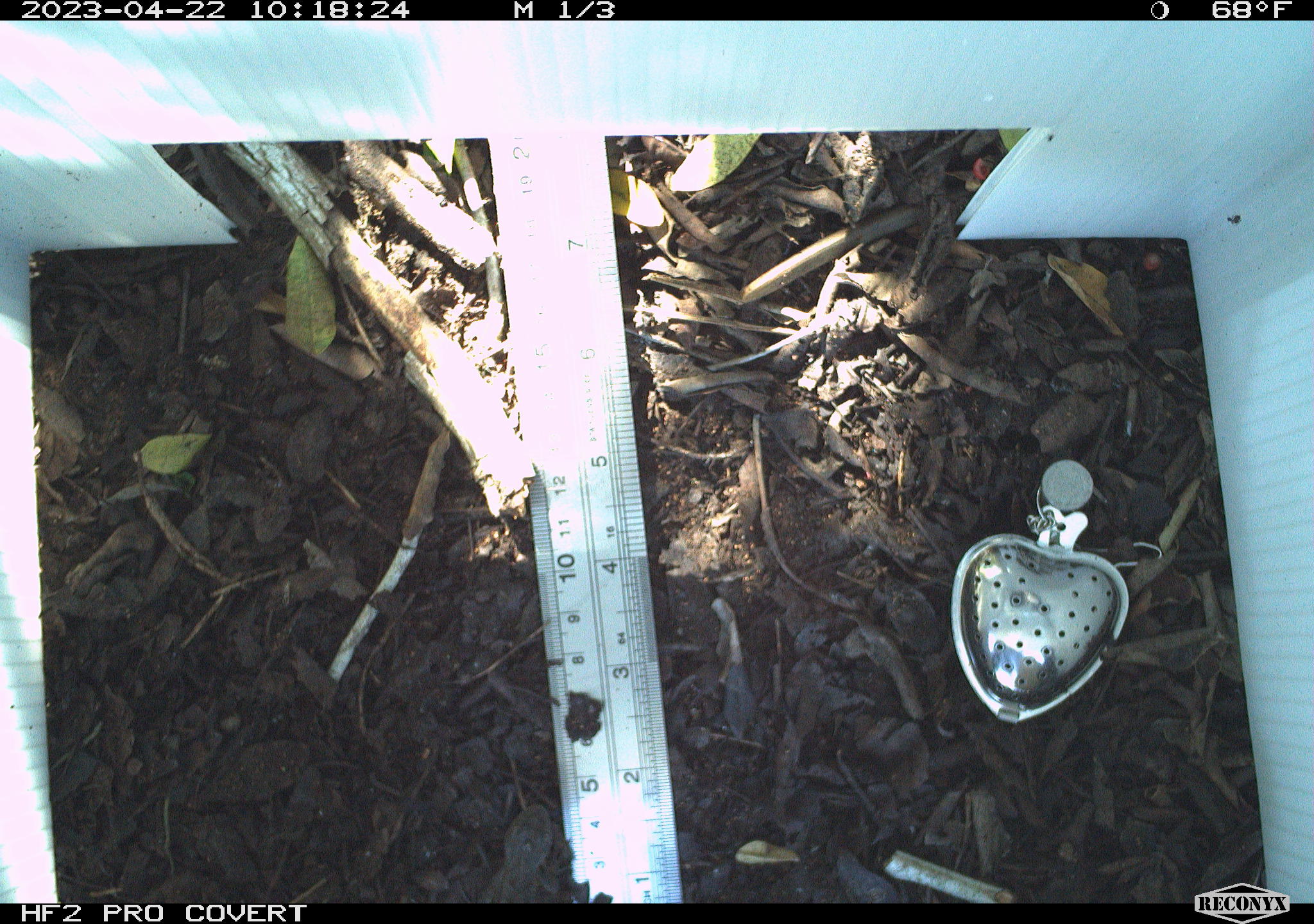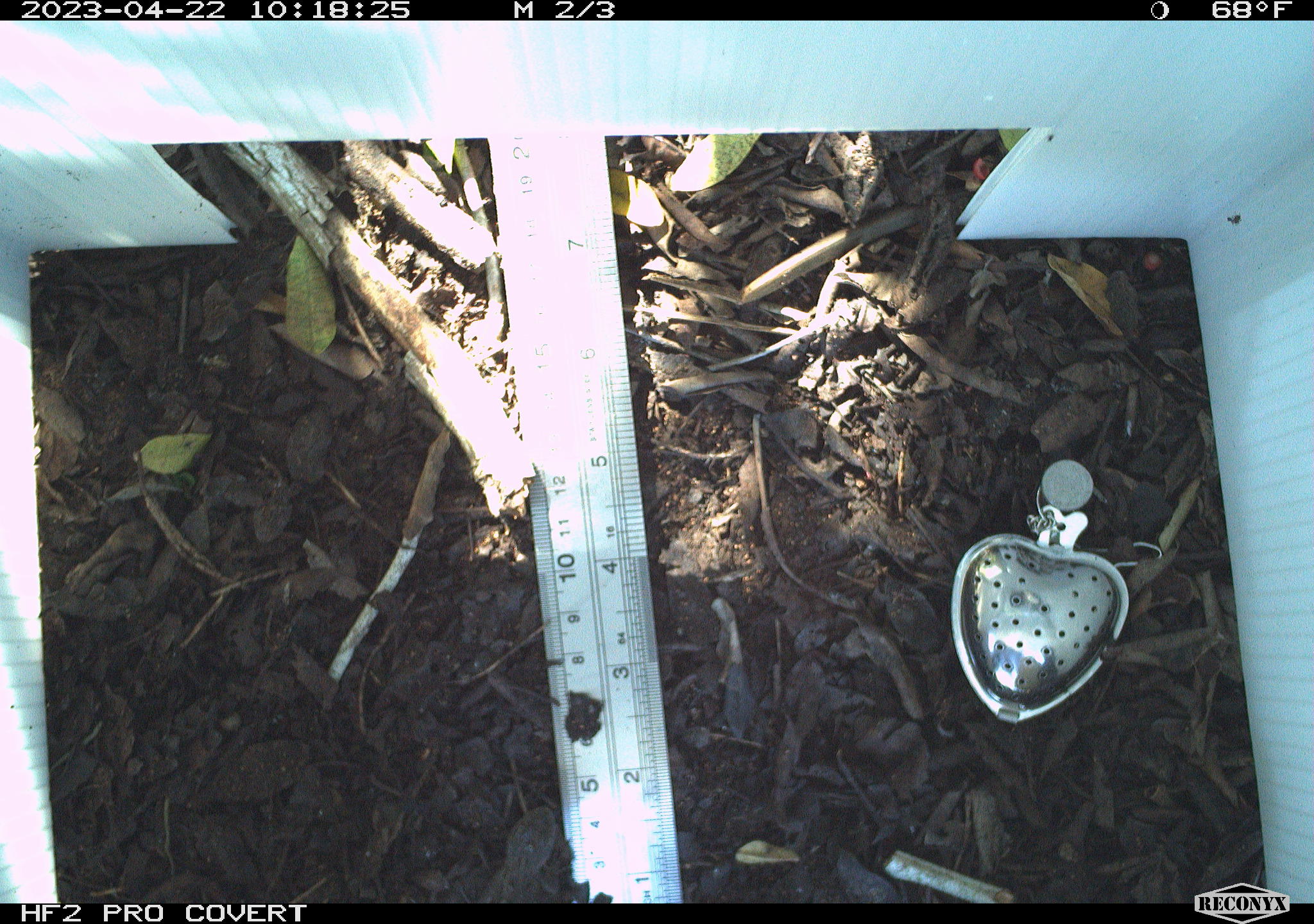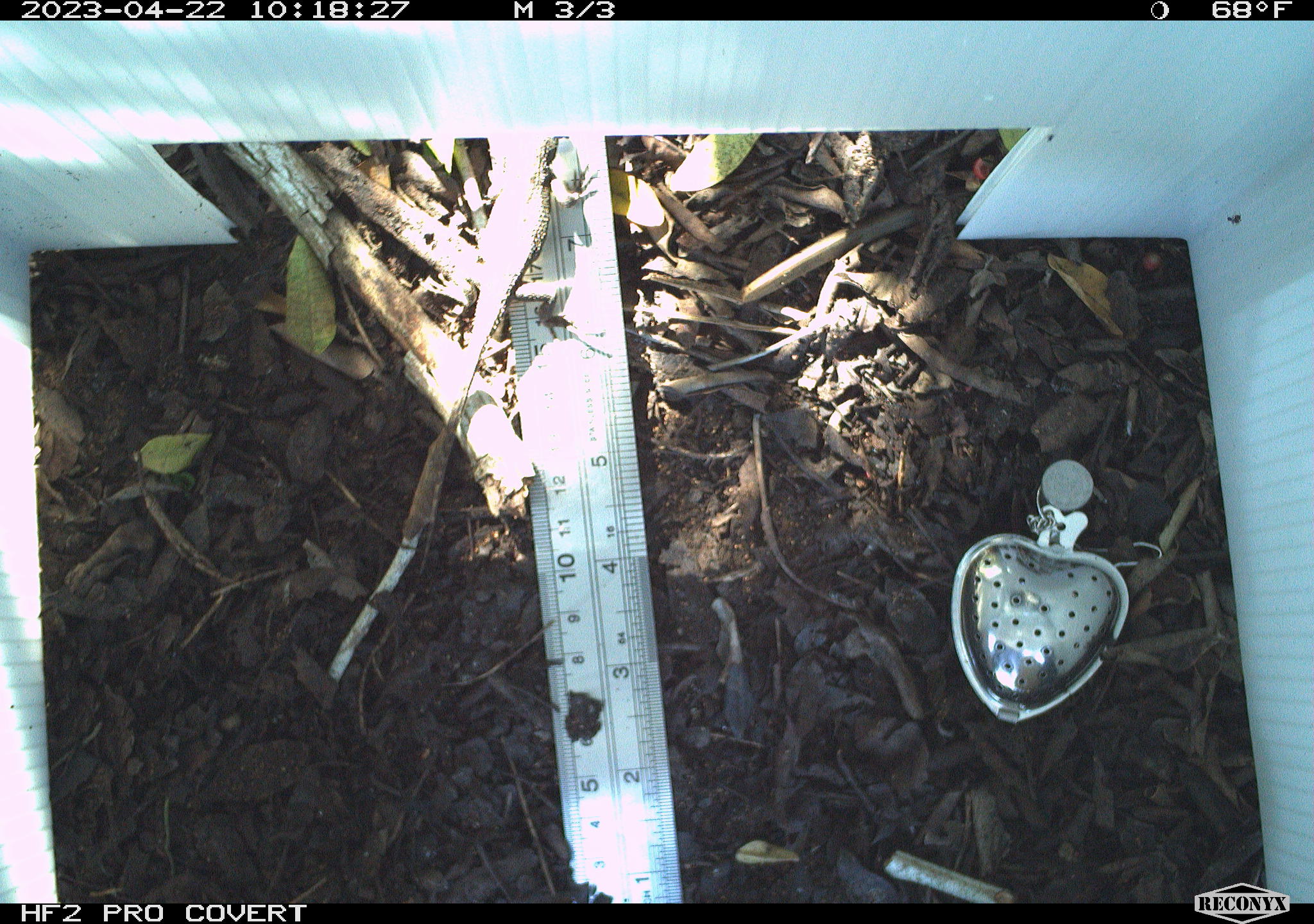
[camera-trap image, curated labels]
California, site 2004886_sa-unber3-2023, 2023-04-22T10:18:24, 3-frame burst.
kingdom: Animalia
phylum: Chordata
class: Reptilia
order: Squamata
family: Phrynosomatidae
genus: Sceloporus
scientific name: Sceloporus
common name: spiny lizards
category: sceloporus species